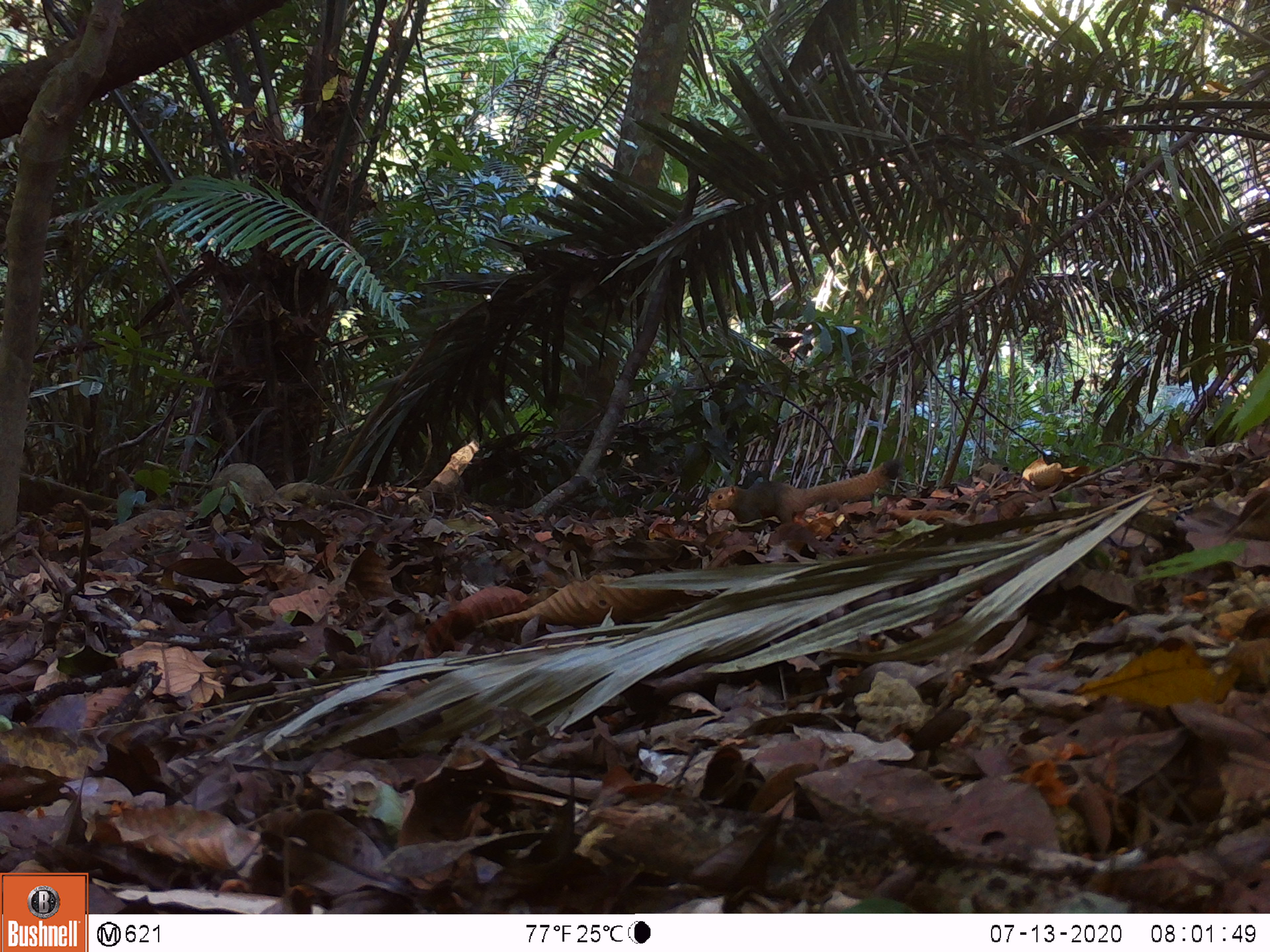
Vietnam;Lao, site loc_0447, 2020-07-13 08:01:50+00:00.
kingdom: Animalia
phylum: Chordata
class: Mammalia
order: Rodentia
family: Sciuridae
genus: Callosciurus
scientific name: Callosciurus erythraeus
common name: pallas's squirrel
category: pallass squirrel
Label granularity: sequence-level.